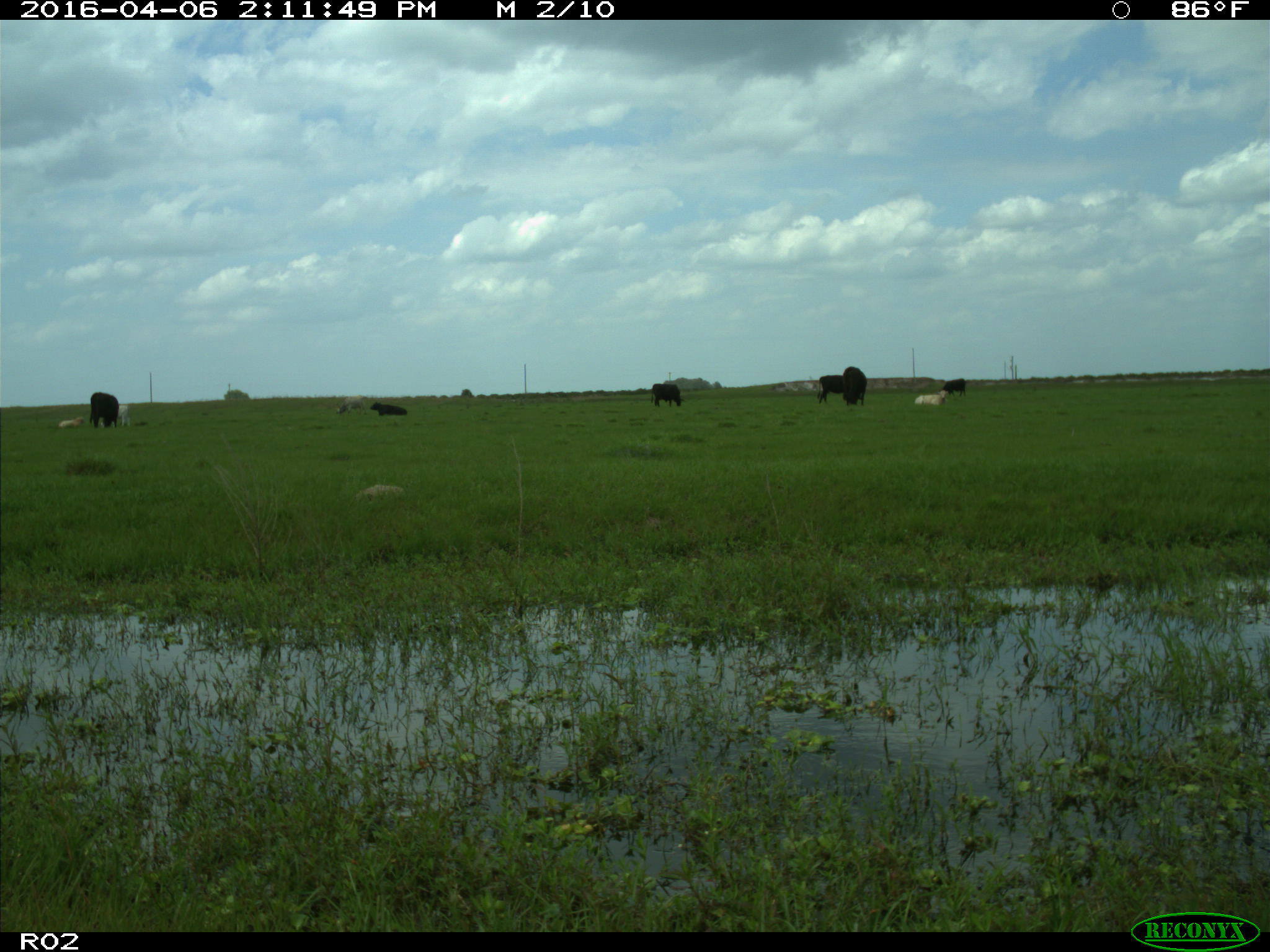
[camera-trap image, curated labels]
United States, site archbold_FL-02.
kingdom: Animalia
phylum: Chordata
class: Mammalia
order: Artiodactyla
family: Bovidae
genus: Bos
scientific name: Bos taurus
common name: domestic cow